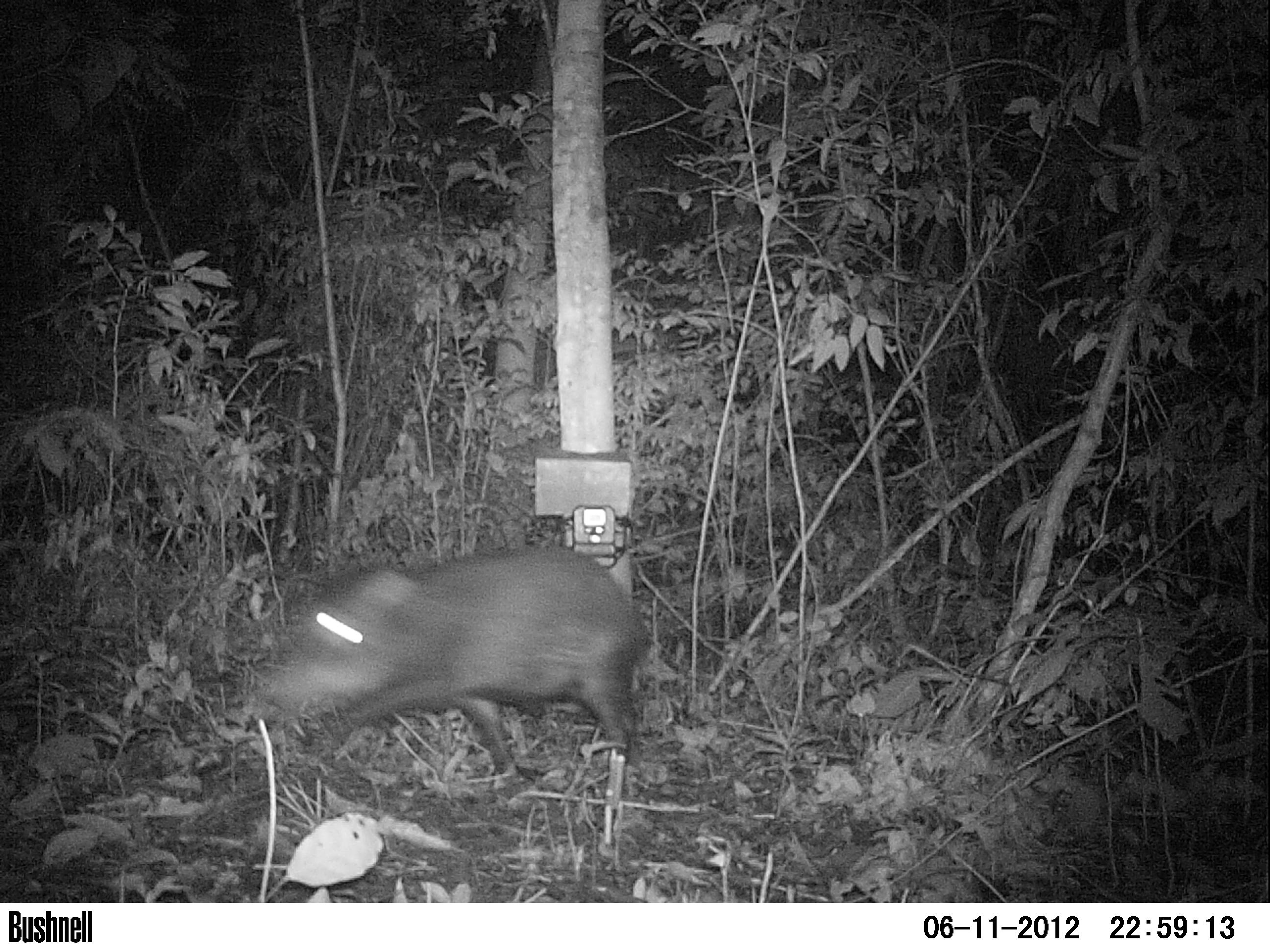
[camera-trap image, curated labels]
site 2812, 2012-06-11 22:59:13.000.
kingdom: Animalia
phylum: Chordata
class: Mammalia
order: Artiodactyla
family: Tayassuidae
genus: Tayassu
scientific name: Tayassu pecari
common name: white-lipped peccary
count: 12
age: adult